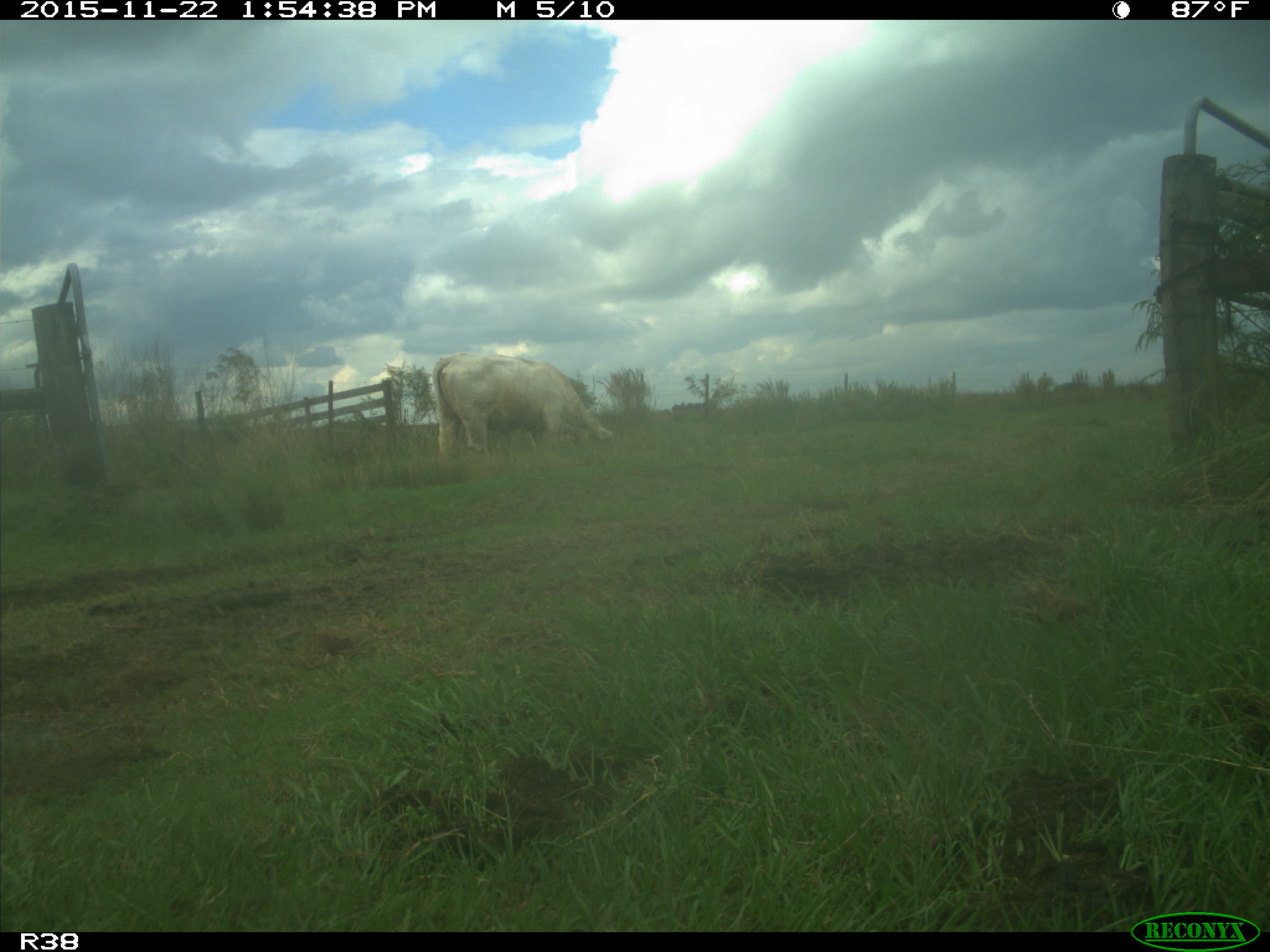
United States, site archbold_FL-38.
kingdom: Animalia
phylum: Chordata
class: Mammalia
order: Artiodactyla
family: Bovidae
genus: Bos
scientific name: Bos taurus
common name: domestic cow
Bos taurus (domestic cow).